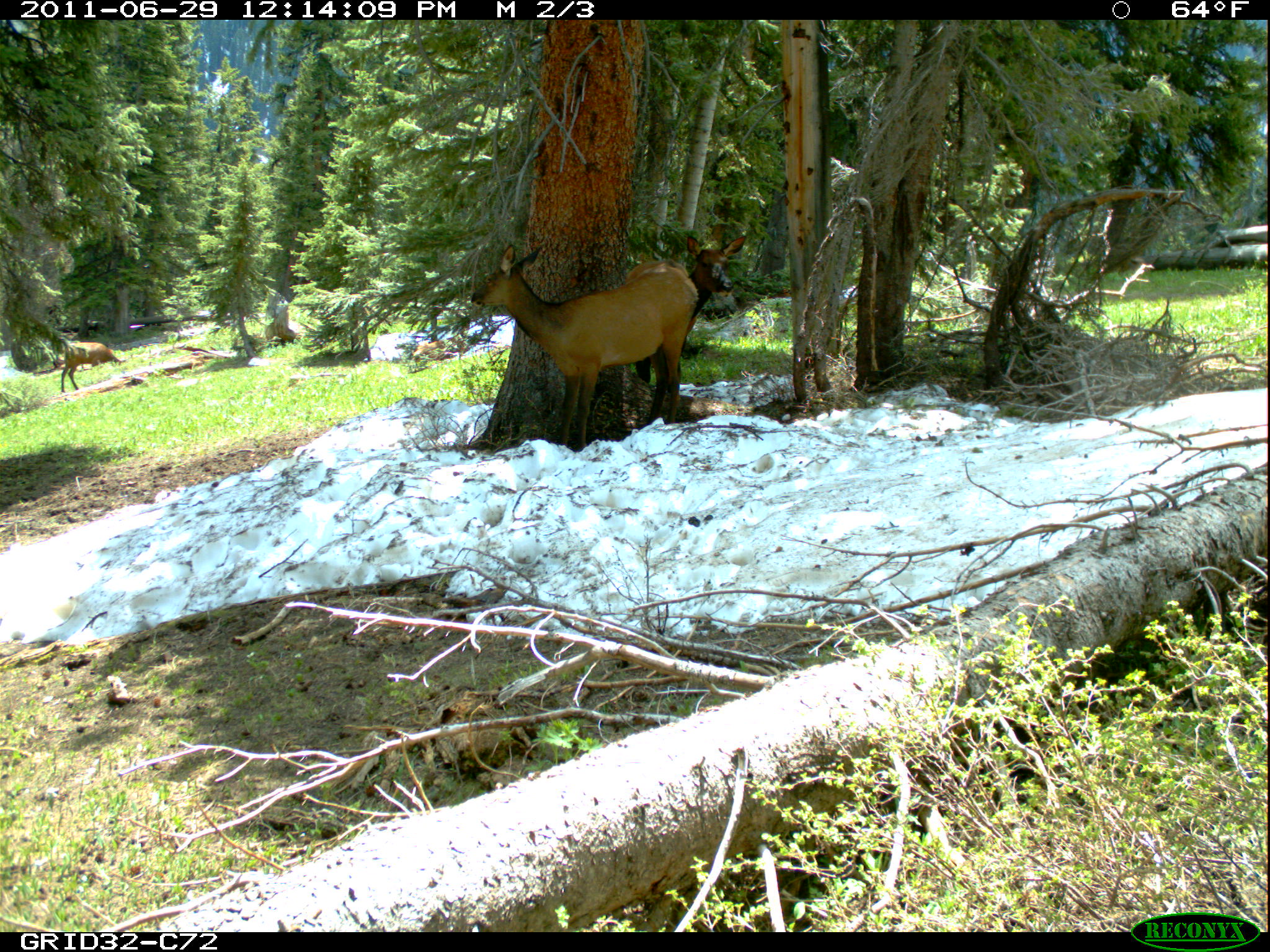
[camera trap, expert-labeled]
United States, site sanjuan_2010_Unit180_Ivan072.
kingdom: Animalia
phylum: Chordata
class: Mammalia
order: Artiodactyla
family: Cervidae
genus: Cervus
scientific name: Cervus elaphus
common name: red deer